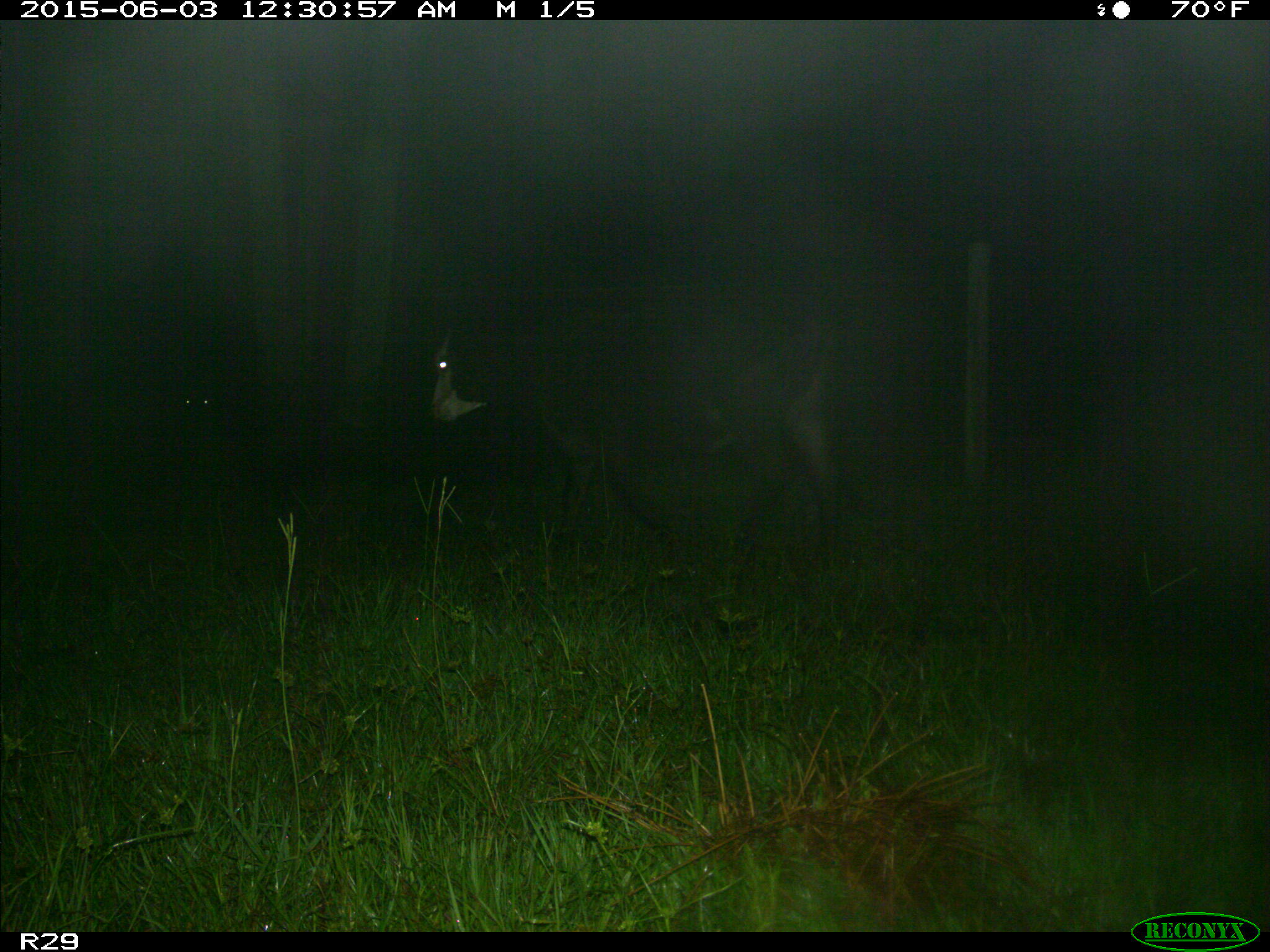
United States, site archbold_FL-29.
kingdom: Animalia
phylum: Chordata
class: Mammalia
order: Artiodactyla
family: Bovidae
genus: Bos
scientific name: Bos taurus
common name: domestic cow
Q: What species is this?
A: Bos taurus (domestic cow).